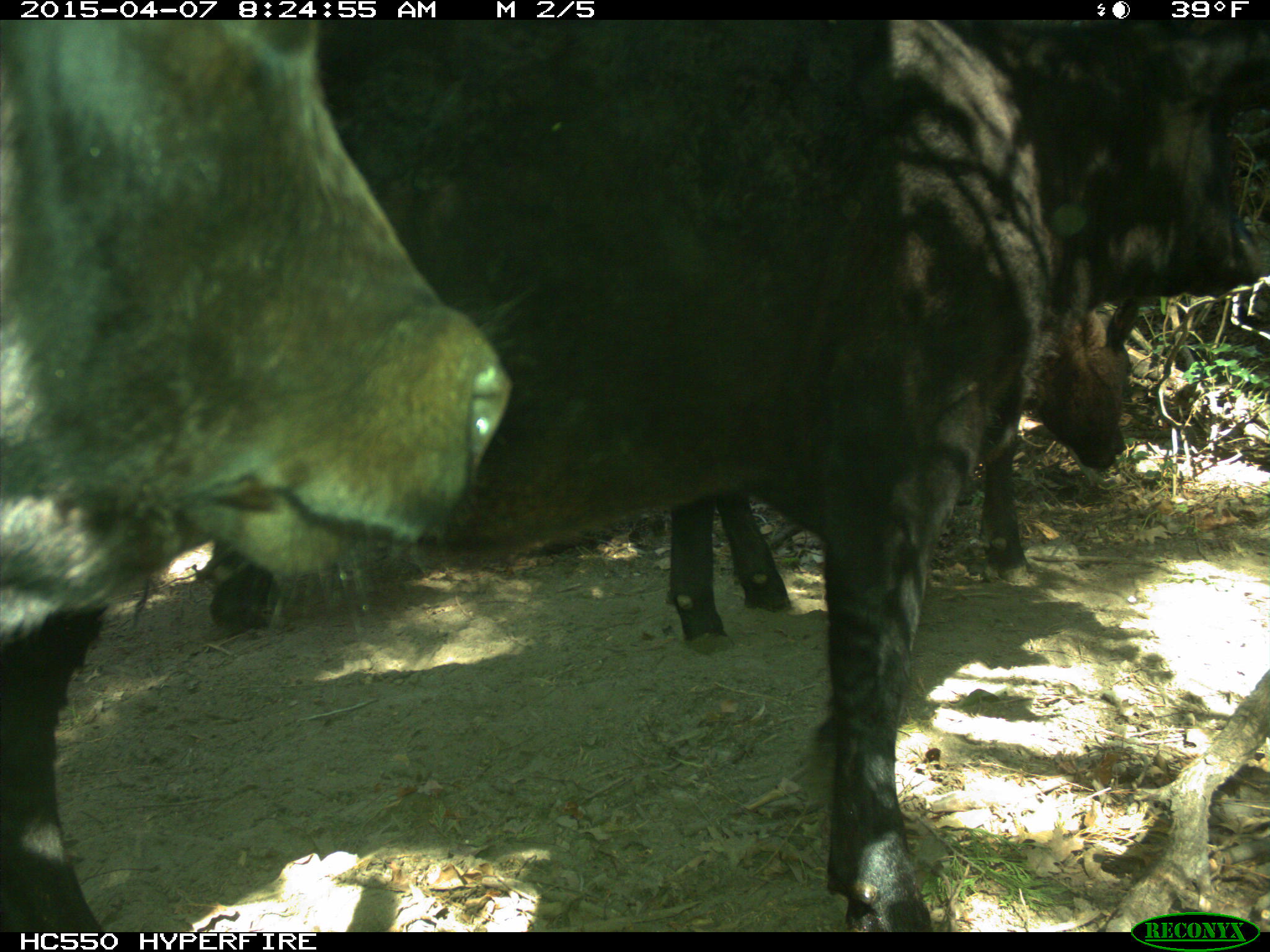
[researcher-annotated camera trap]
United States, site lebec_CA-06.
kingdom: Animalia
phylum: Chordata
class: Mammalia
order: Artiodactyla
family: Bovidae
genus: Bos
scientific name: Bos taurus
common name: domestic cow